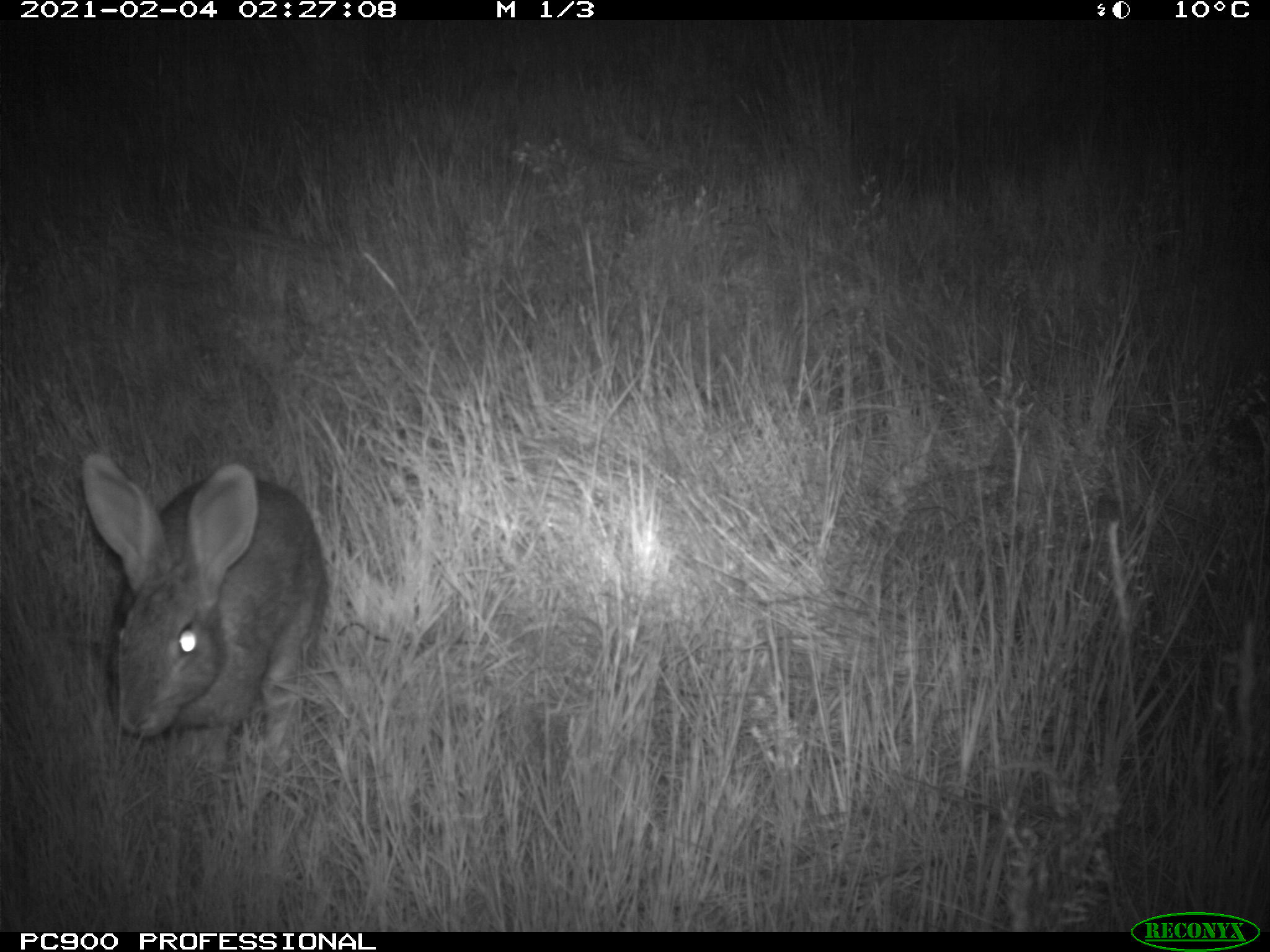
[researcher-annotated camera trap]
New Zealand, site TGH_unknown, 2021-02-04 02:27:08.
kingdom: Animalia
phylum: Chordata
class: Mammalia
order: Lagomorpha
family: Leporidae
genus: Oryctolagus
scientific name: Oryctolagus cuniculus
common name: european rabbit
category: rabbit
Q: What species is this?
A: Rabbit (european rabbit) (Oryctolagus cuniculus).